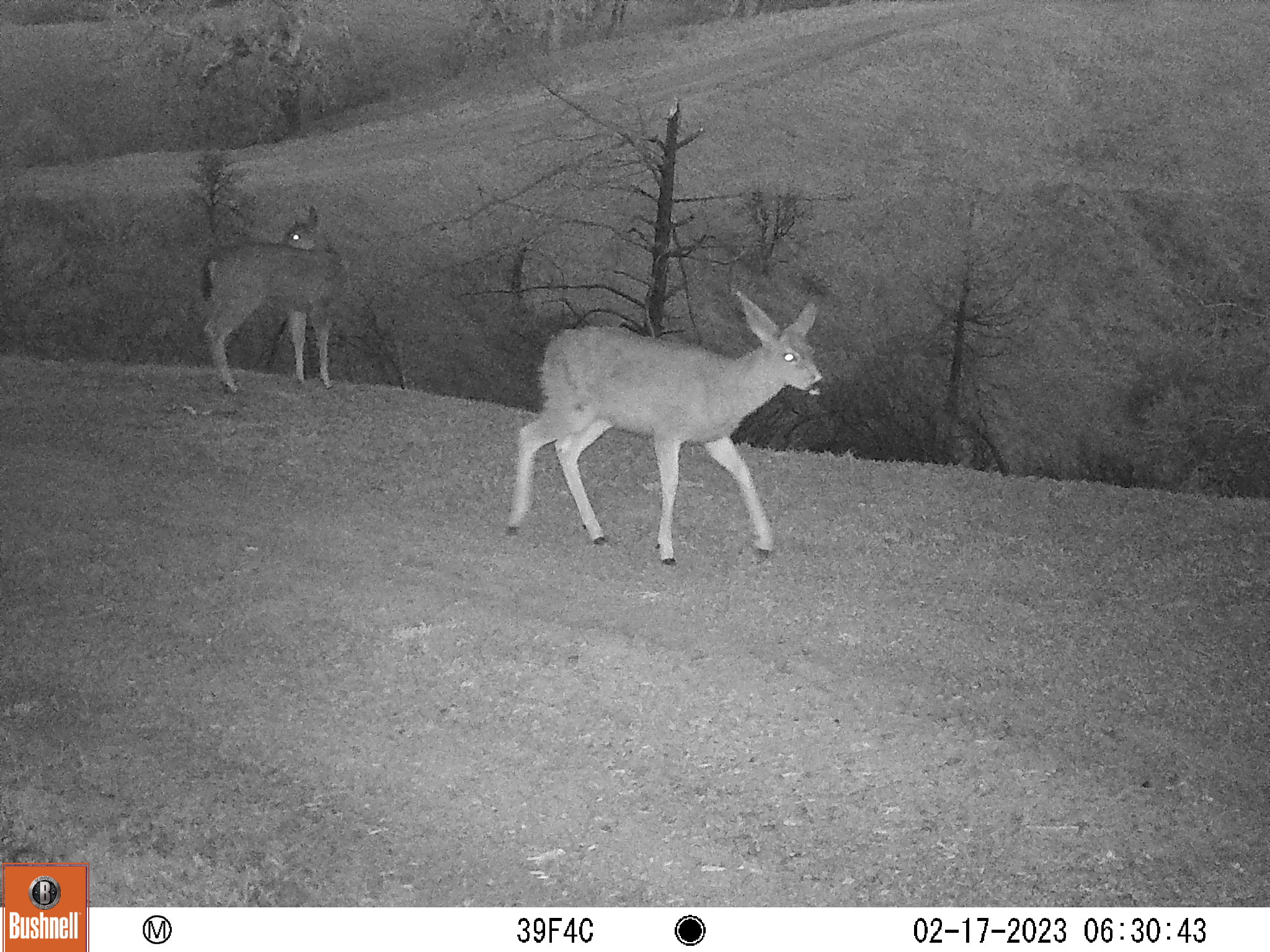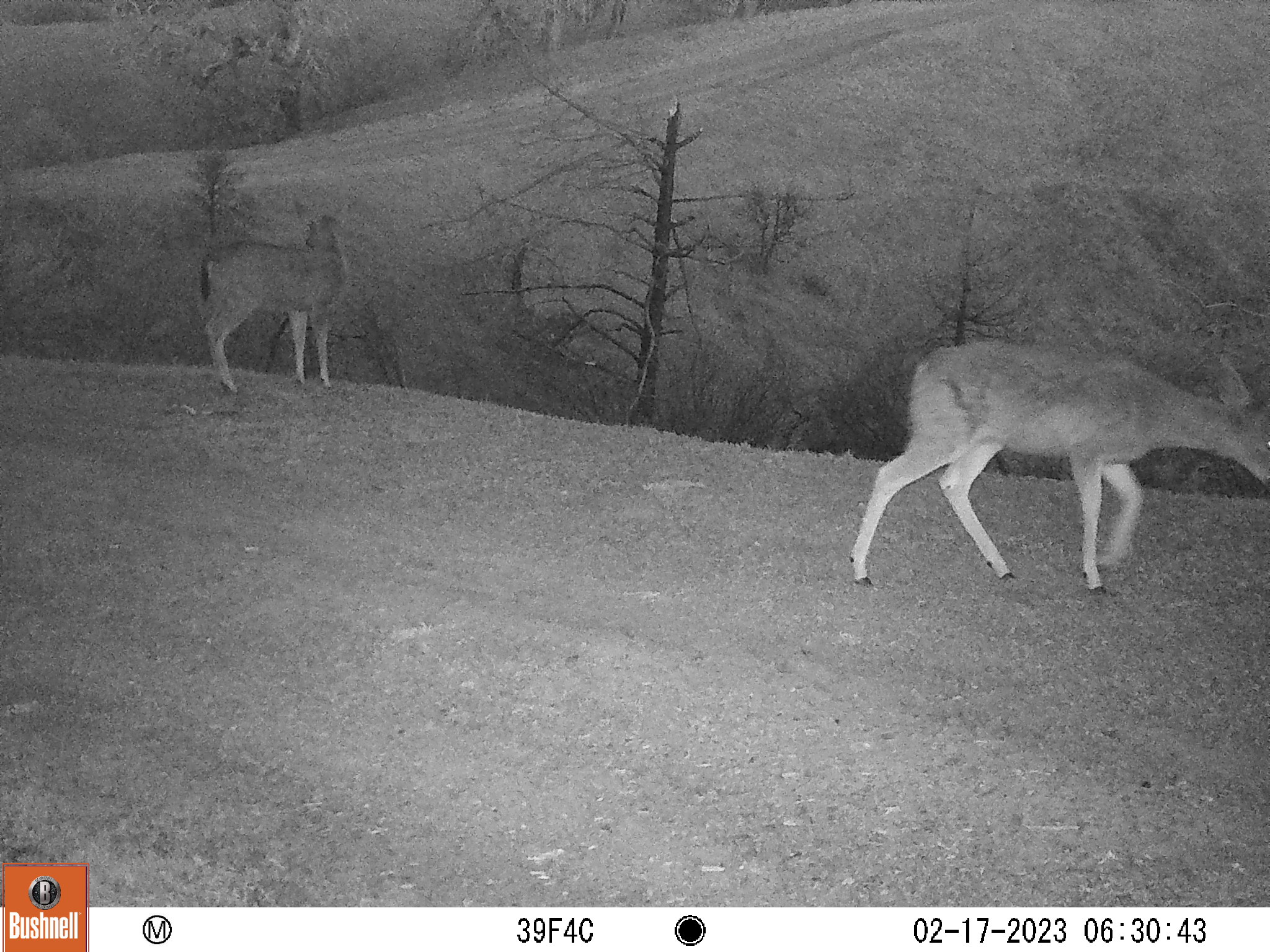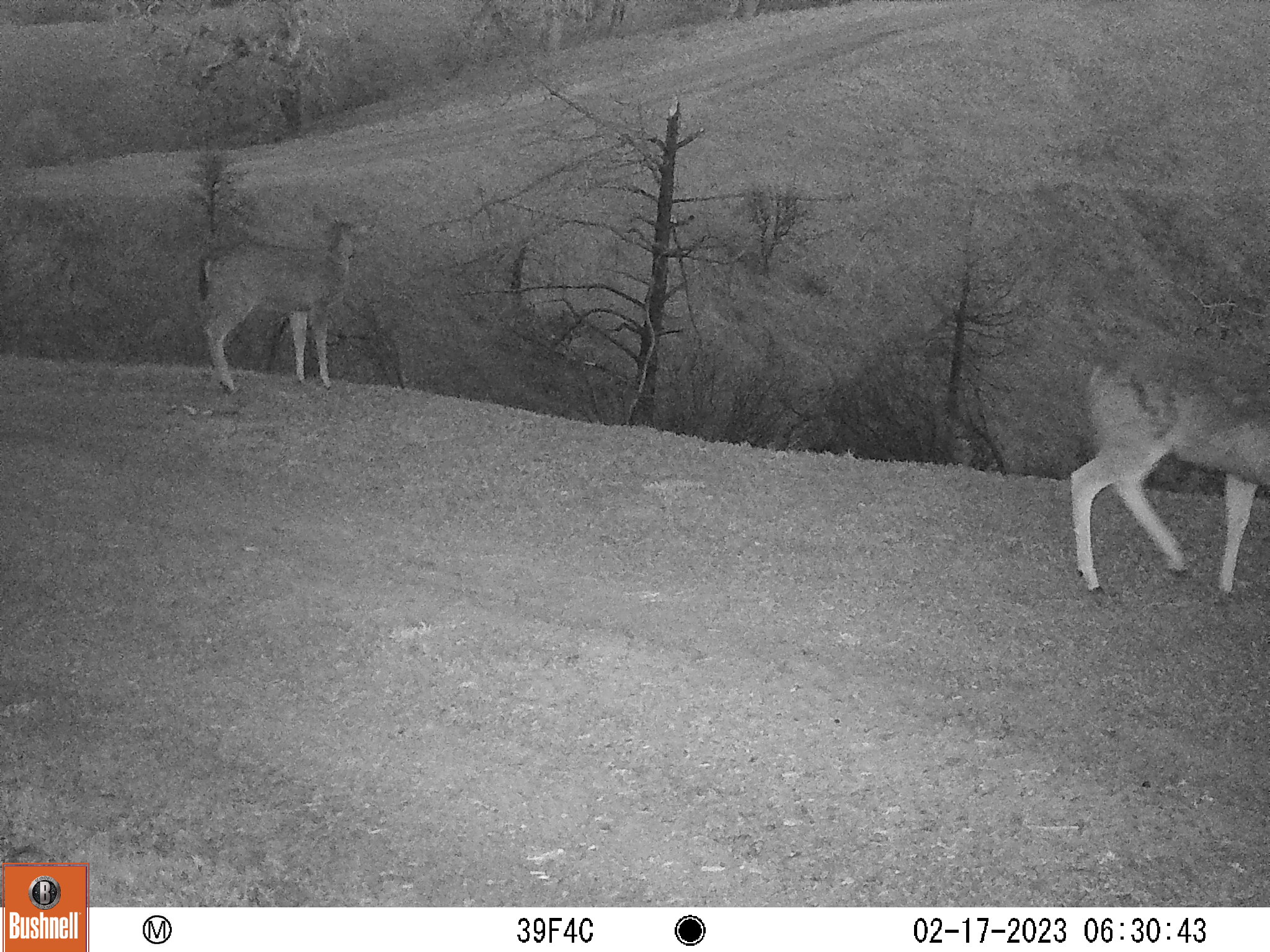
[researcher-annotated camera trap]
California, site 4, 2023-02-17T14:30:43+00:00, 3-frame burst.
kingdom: Animalia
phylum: Chordata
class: Mammalia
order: Artiodactyla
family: Cervidae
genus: Odocoileus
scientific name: Odocoileus hemionus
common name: mule deer